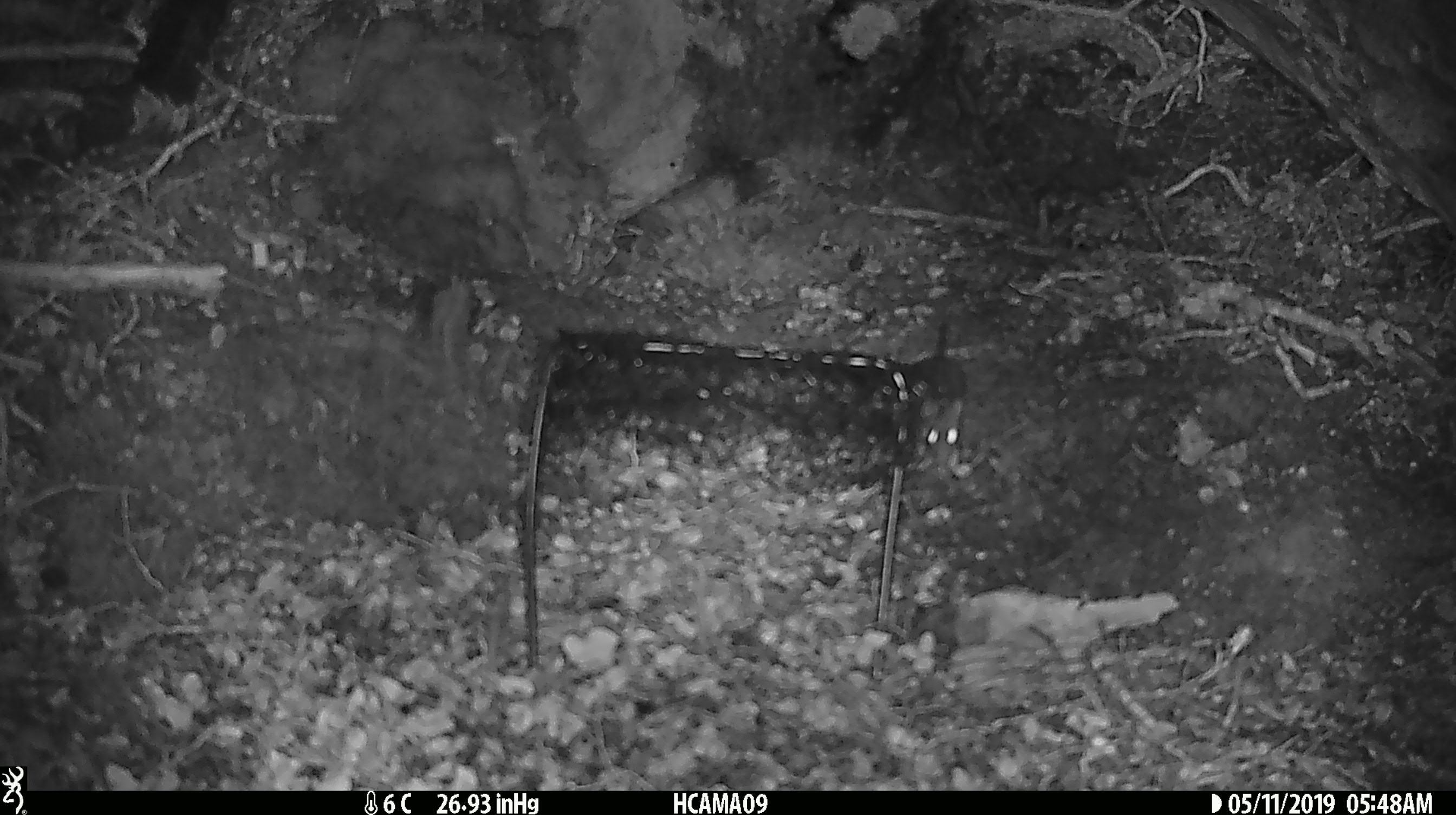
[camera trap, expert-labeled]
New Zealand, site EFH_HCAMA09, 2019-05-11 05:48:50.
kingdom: Animalia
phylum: Chordata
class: Mammalia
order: Rodentia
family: Muridae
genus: Rattus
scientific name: Rattus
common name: rat